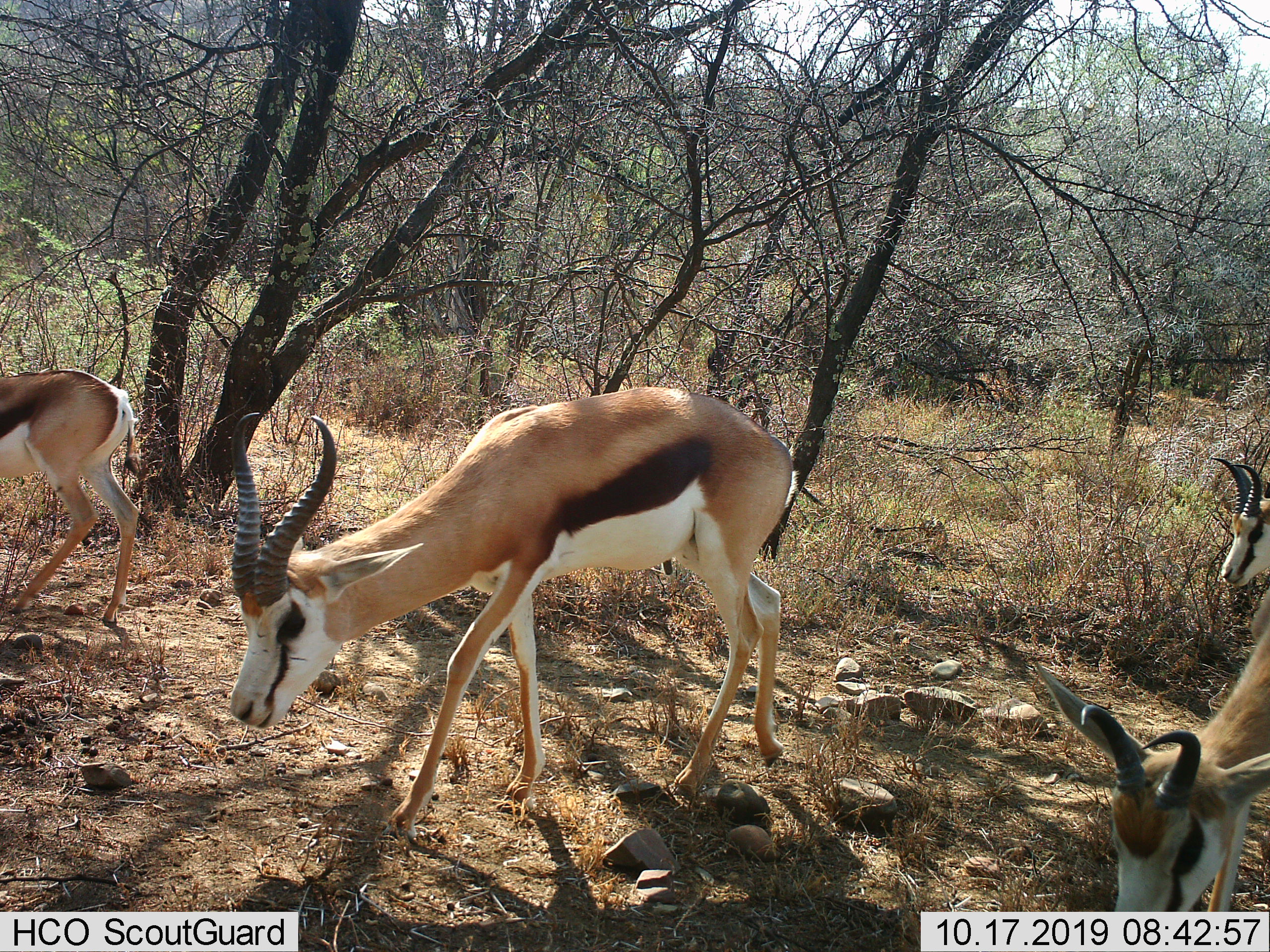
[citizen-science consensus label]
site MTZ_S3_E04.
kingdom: Animalia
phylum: Chordata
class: Mammalia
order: Artiodactyla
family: Bovidae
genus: Antidorcas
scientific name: Antidorcas marsupialis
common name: springbok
Springbok (Antidorcas marsupialis), count 4. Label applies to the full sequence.